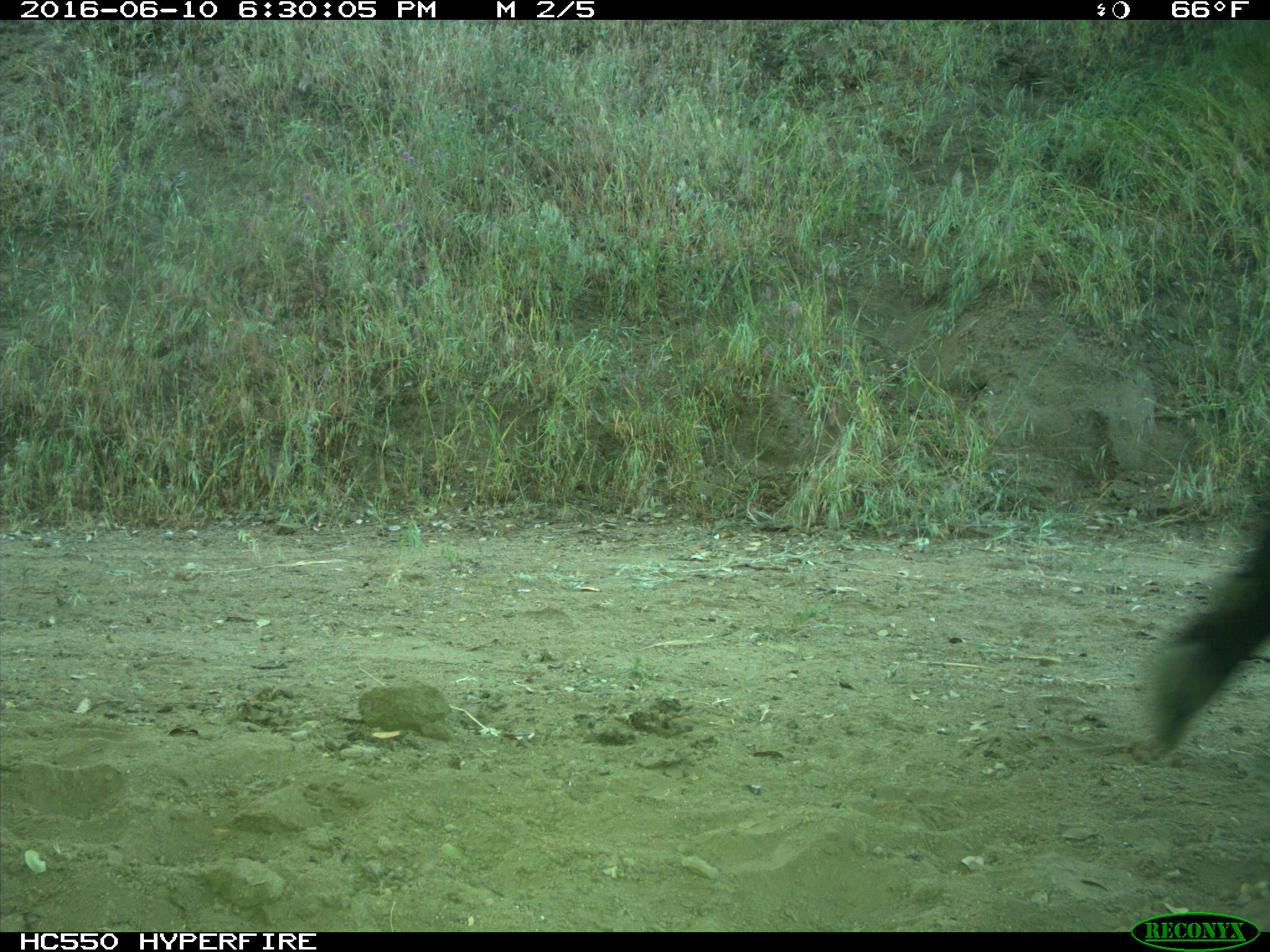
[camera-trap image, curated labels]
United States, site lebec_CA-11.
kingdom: Animalia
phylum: Chordata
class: Mammalia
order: Artiodactyla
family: Bovidae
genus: Bos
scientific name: Bos taurus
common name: domestic cow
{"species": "Bos taurus (domestic cow)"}